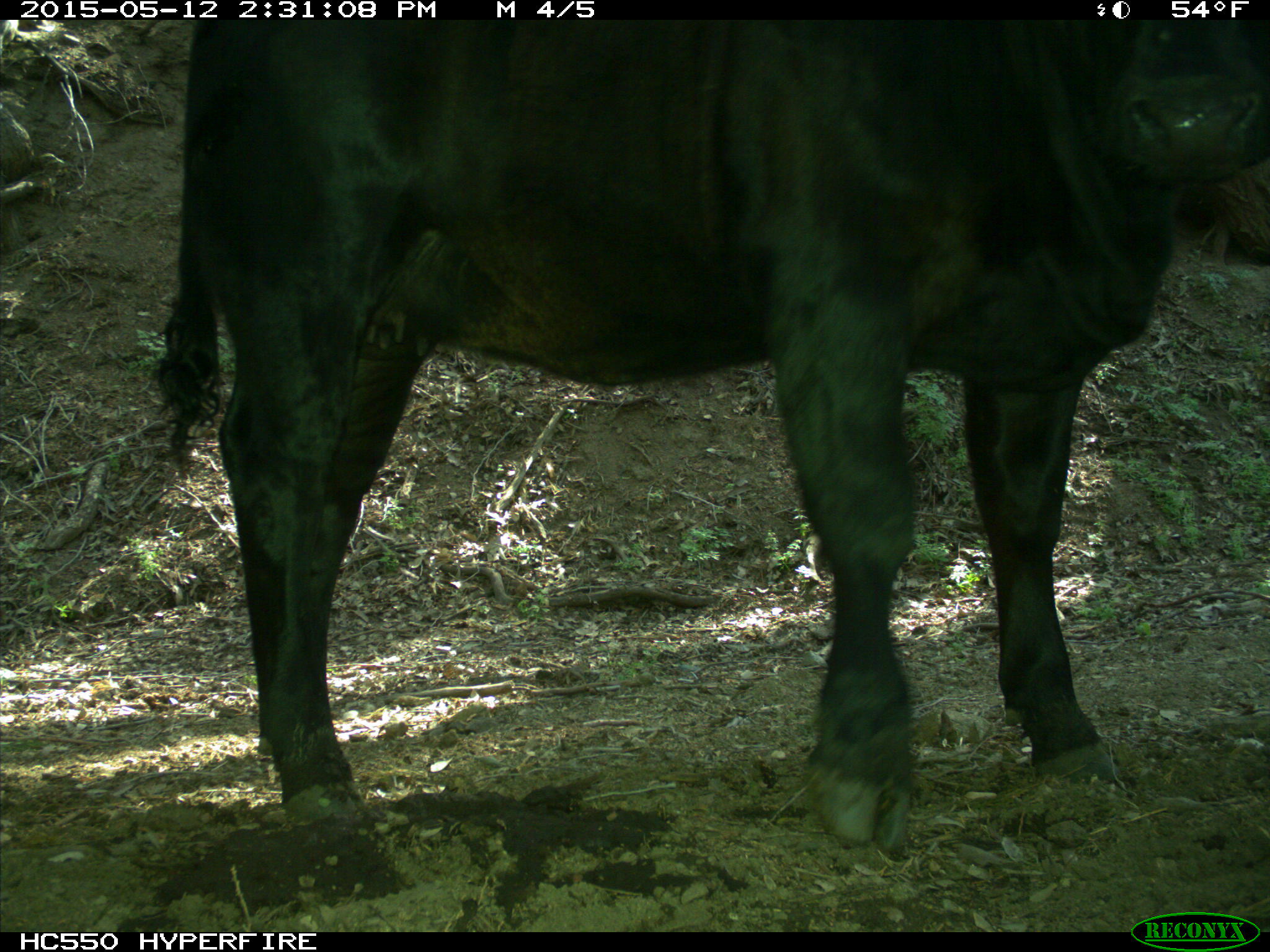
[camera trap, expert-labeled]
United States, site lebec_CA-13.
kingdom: Animalia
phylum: Chordata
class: Mammalia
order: Artiodactyla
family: Bovidae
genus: Bos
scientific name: Bos taurus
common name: domestic cow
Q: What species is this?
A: Bos taurus (domestic cow).